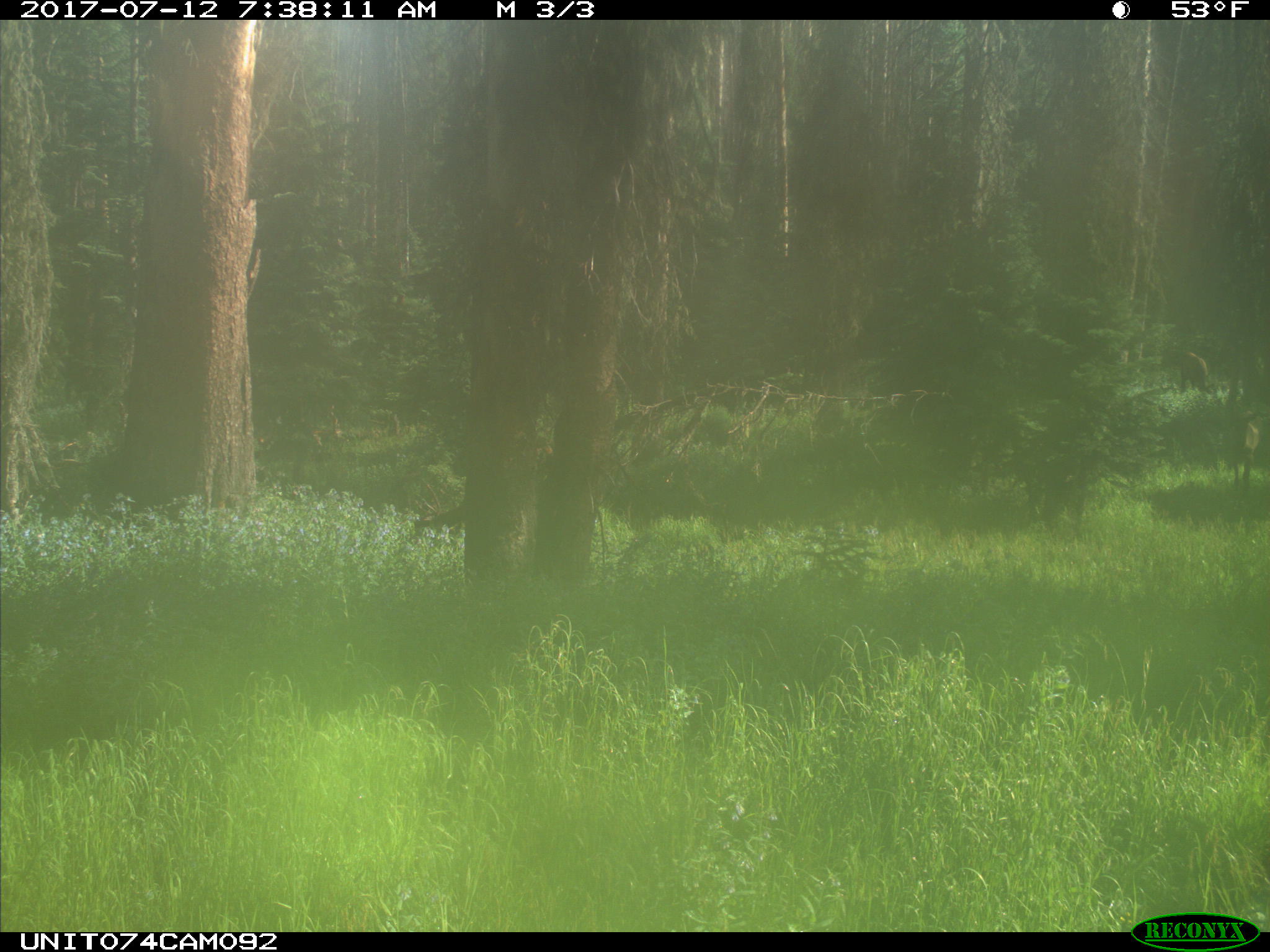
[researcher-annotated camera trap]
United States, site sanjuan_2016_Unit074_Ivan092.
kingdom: Animalia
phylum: Chordata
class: Mammalia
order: Artiodactyla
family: Cervidae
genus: Cervus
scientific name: Cervus elaphus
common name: red deer